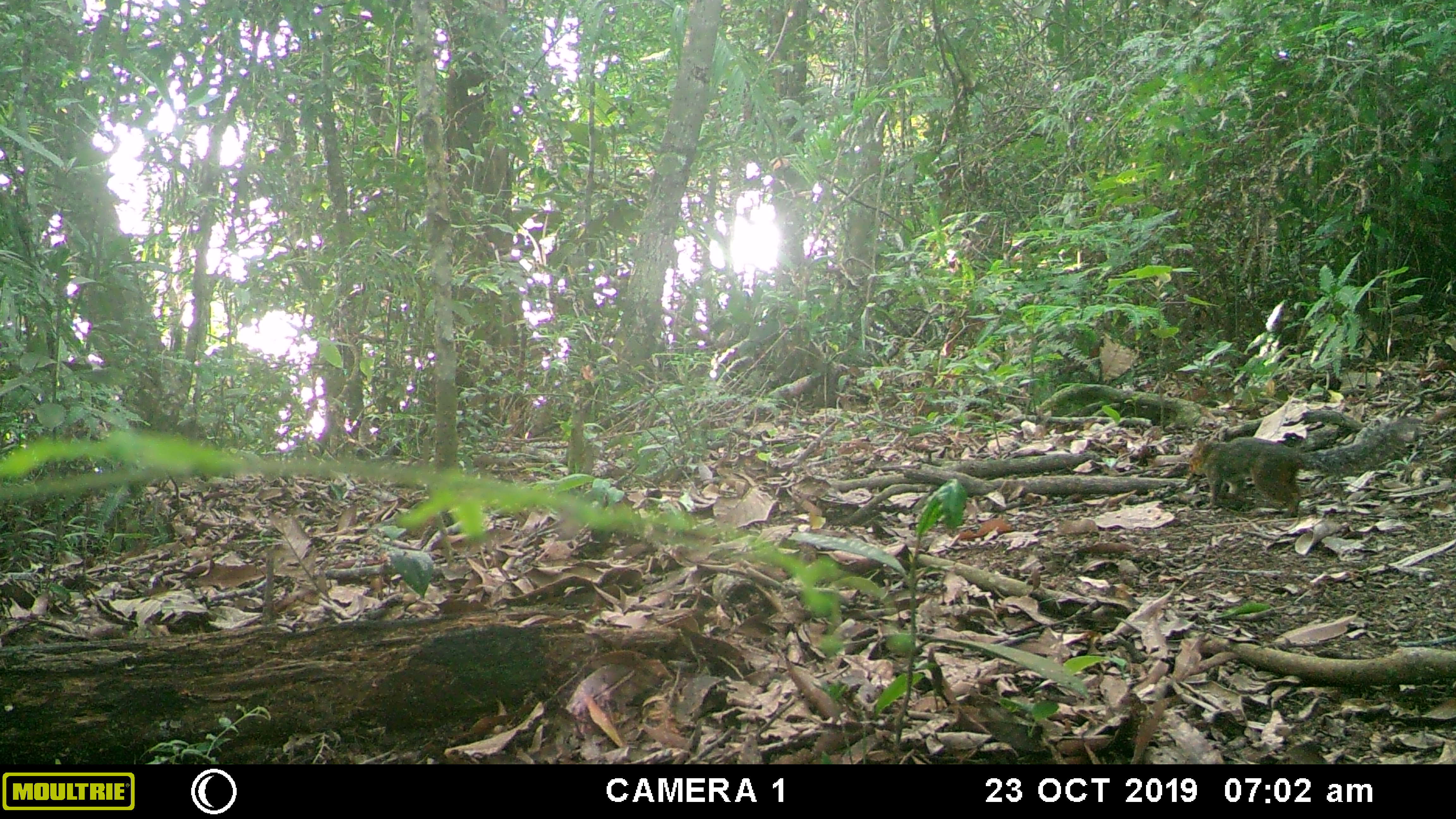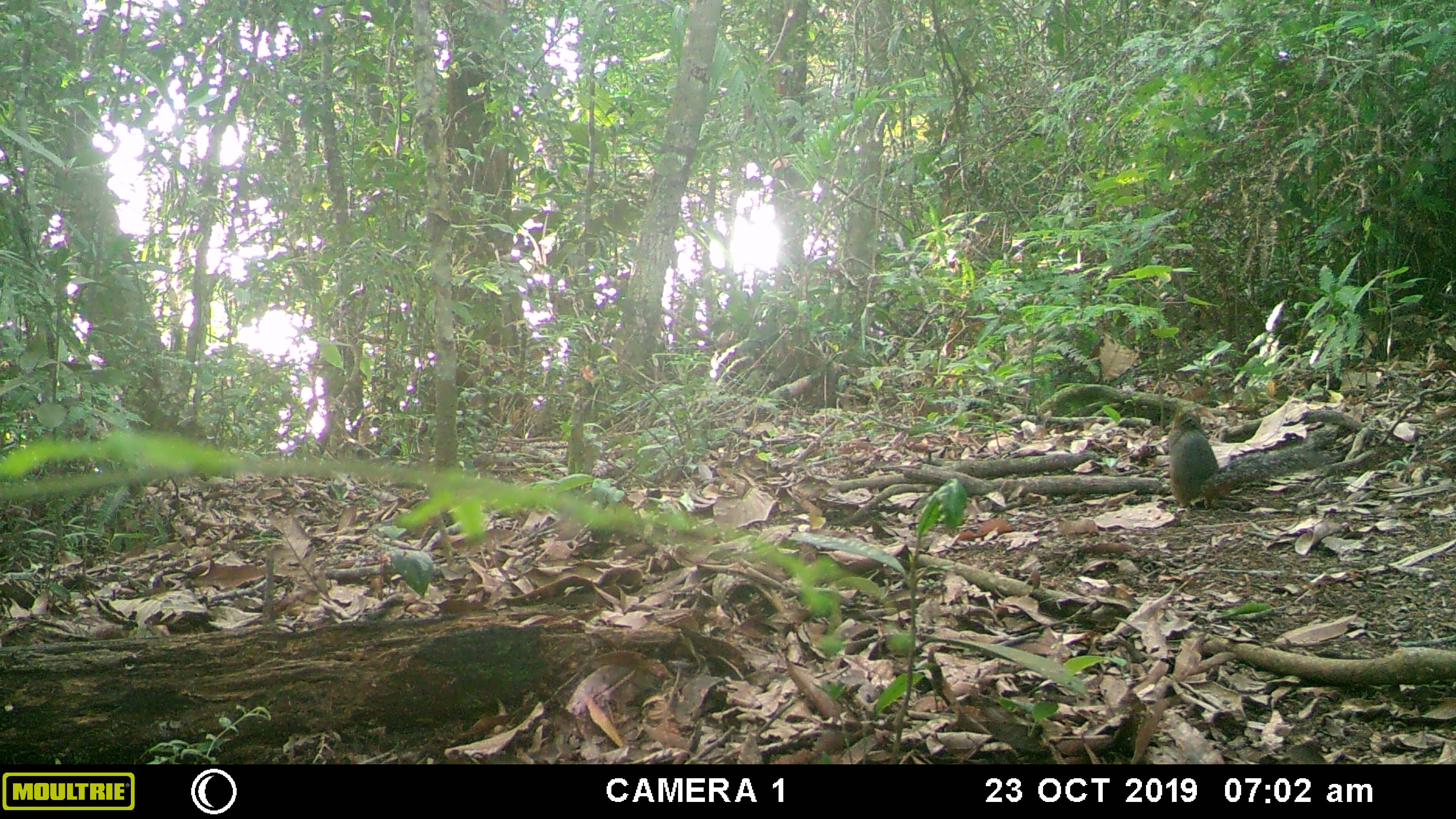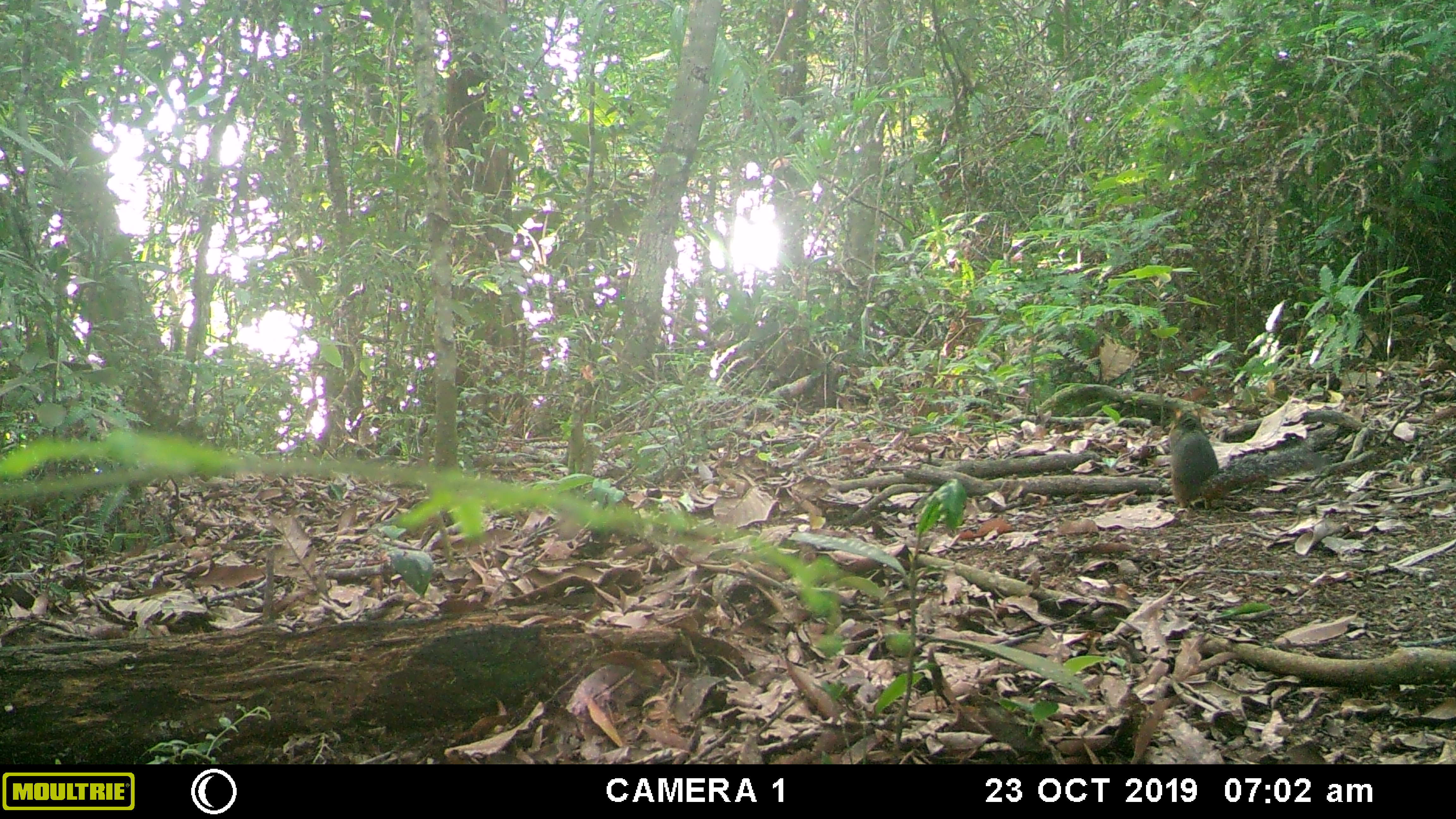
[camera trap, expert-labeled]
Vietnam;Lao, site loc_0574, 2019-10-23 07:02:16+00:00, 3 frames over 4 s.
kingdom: Animalia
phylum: Chordata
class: Mammalia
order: Rodentia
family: Sciuridae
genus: Dremomys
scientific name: Dremomys rufigenis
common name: red-cheeked squirrel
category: red cheeked squirrel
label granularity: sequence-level